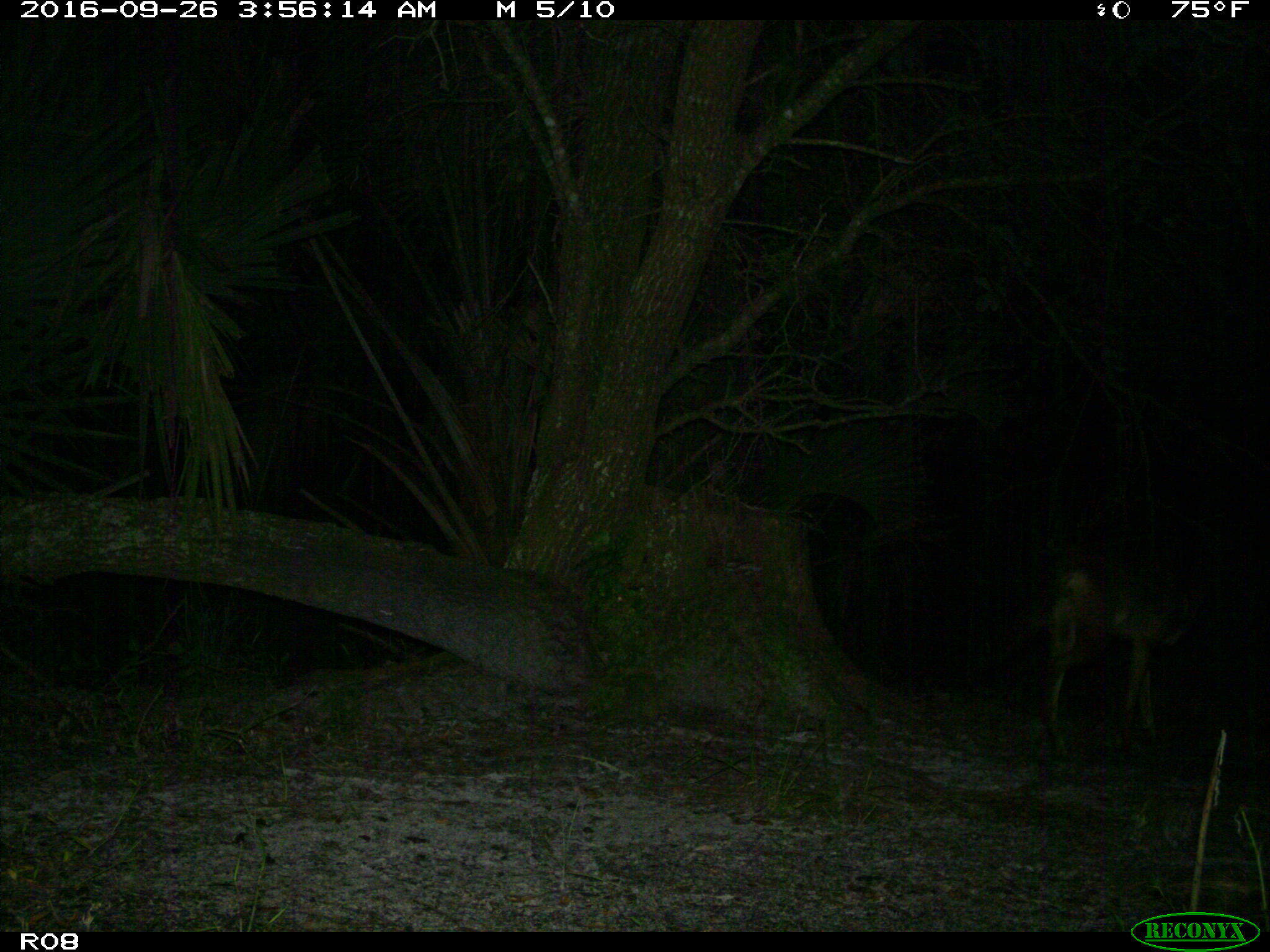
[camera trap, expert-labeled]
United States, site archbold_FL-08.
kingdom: Animalia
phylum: Chordata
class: Mammalia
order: Carnivora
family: Canidae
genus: Canis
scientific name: Canis latrans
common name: coyote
Canis latrans (coyote).